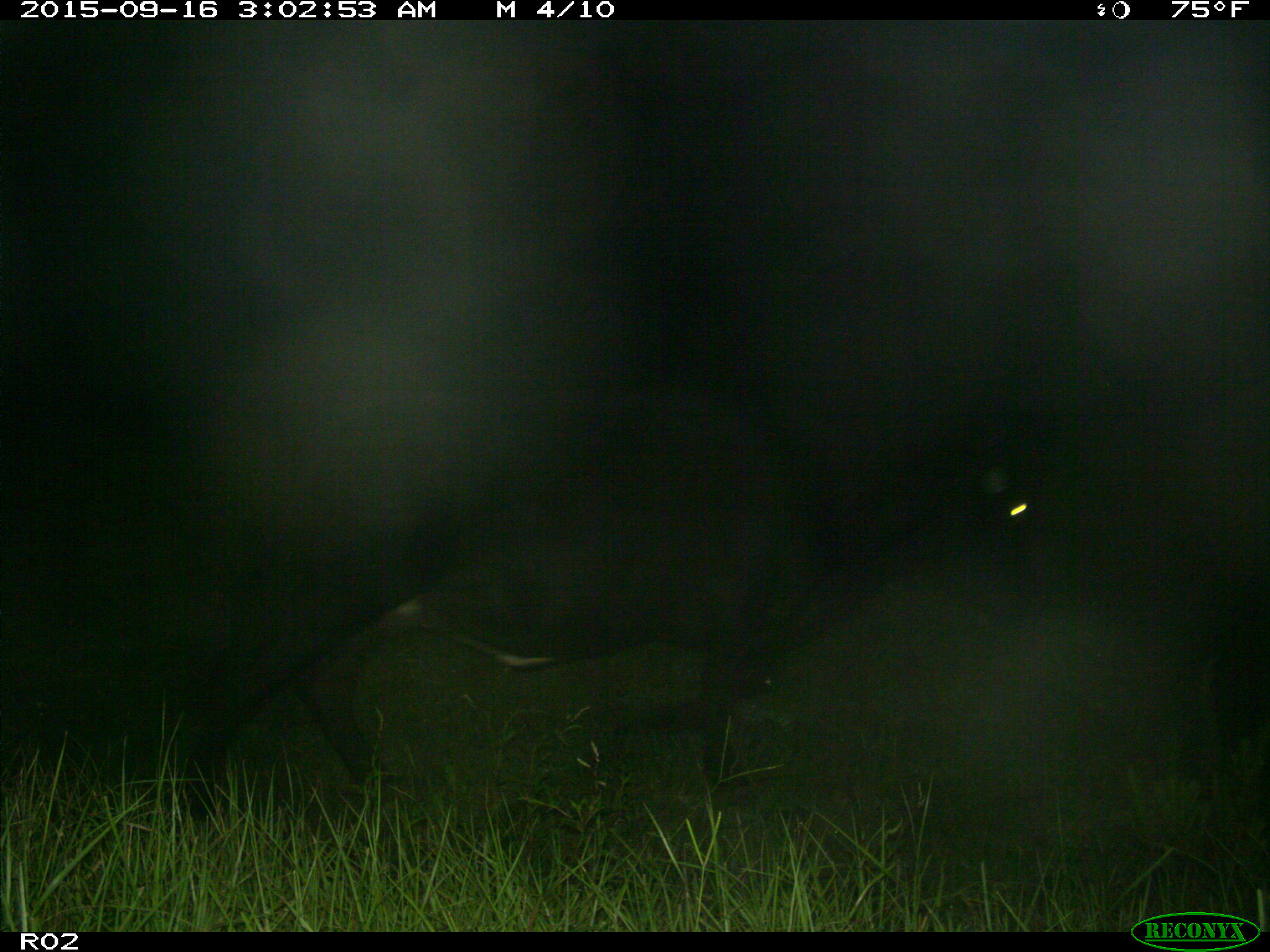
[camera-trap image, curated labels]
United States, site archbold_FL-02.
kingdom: Animalia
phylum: Chordata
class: Mammalia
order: Artiodactyla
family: Bovidae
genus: Bos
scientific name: Bos taurus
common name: domestic cow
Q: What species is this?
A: Bos taurus (domestic cow).